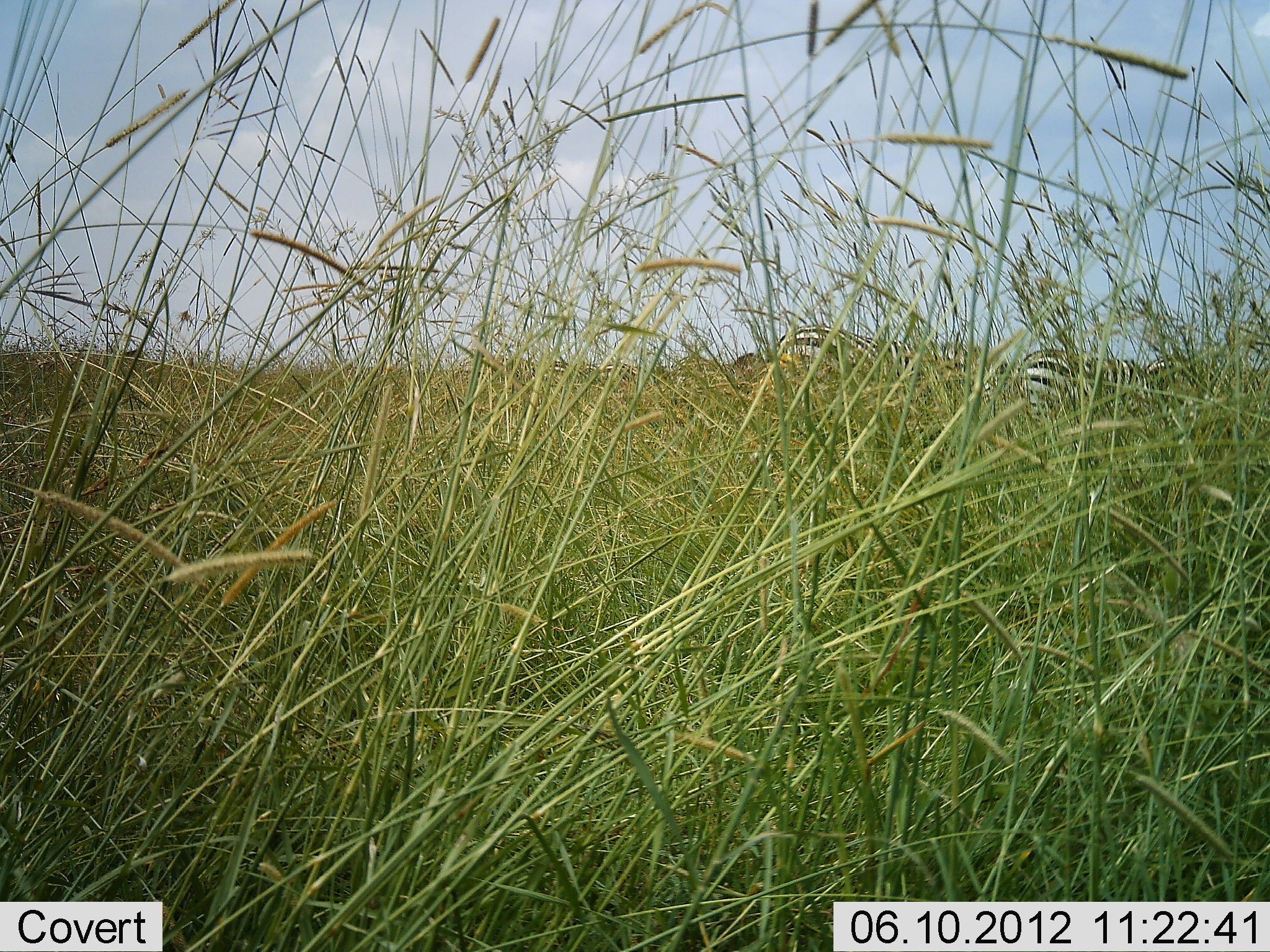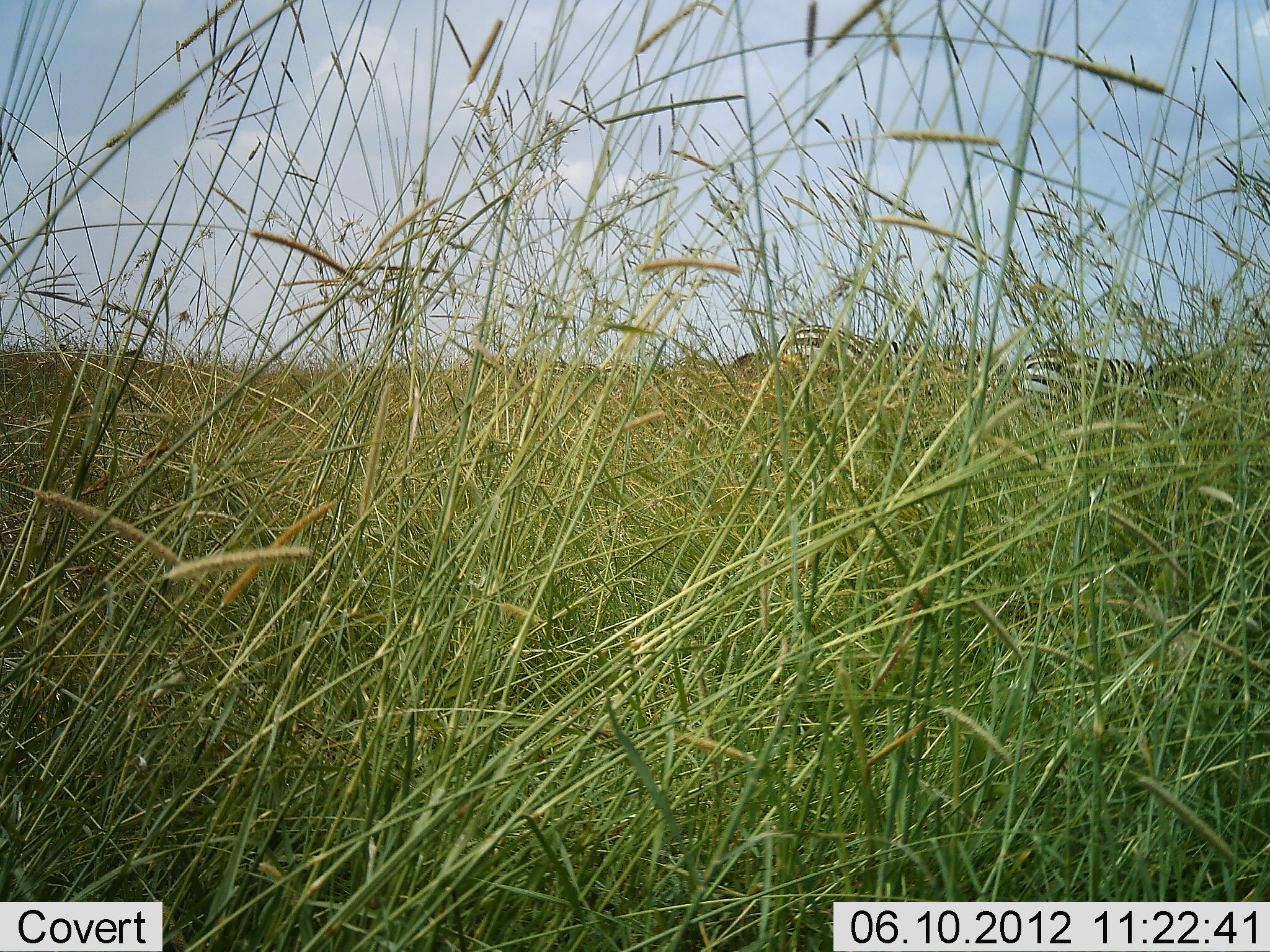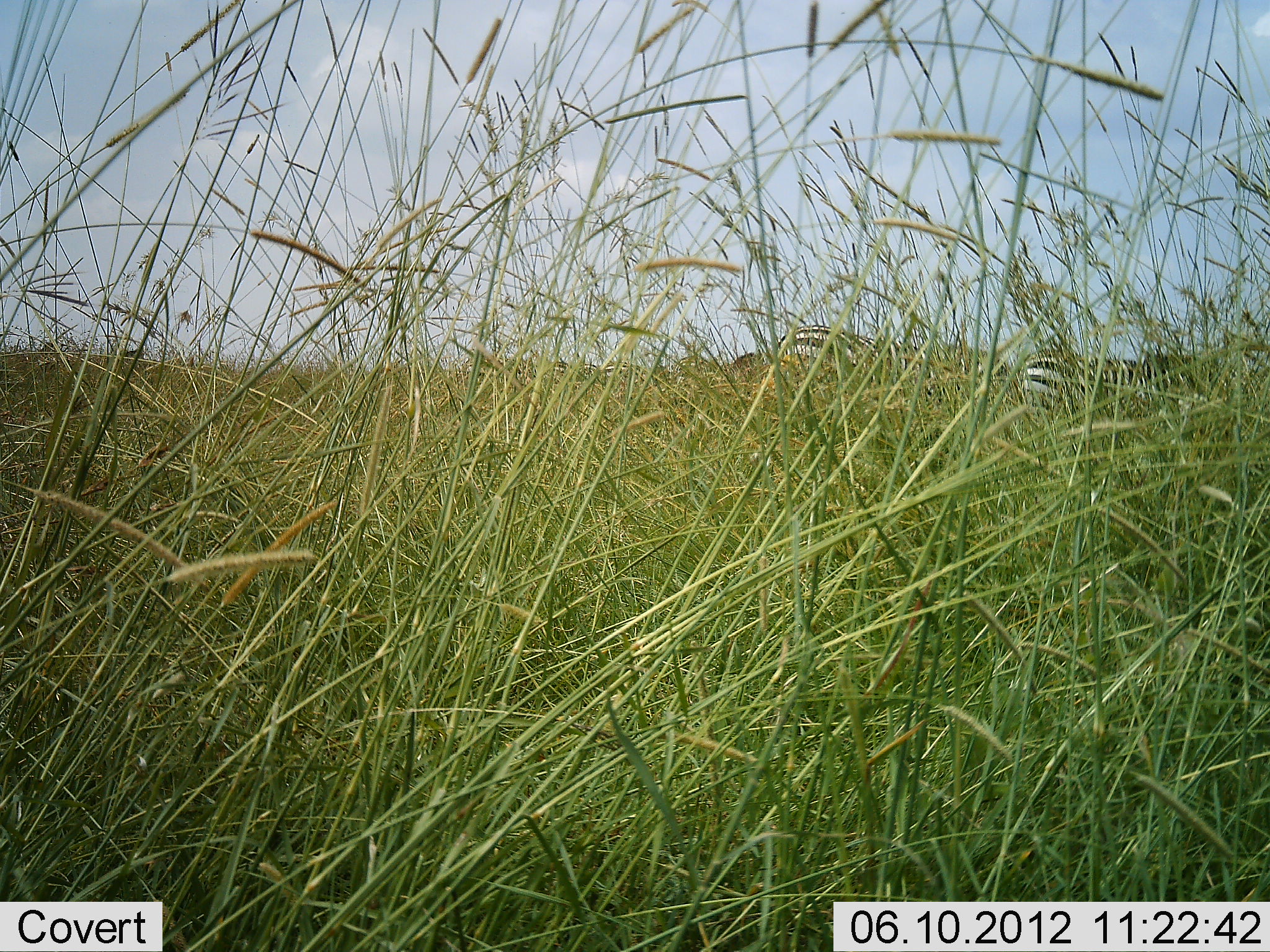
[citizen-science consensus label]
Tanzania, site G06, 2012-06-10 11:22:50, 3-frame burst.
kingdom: Animalia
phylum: Chordata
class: Mammalia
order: Perissodactyla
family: Equidae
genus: Equus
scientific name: Equus quagga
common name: plains zebra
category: zebra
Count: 2.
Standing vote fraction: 80%.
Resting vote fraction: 0%.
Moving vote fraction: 0%.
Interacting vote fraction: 0%.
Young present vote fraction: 0%.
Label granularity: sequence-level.